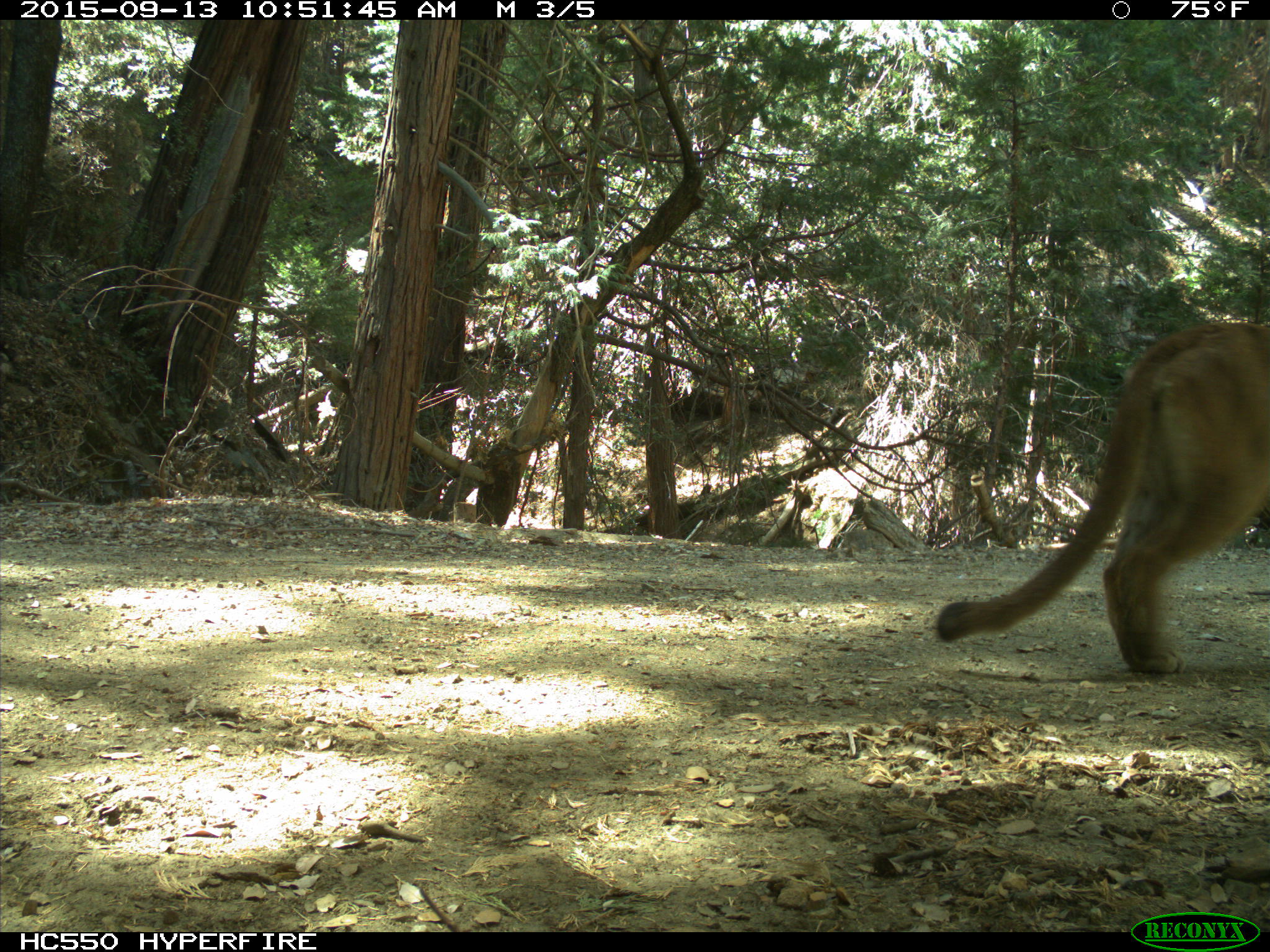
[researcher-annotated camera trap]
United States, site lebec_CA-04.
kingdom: Animalia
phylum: Chordata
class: Mammalia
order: Carnivora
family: Felidae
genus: Puma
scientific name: Puma concolor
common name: mountain lion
Puma concolor (mountain lion).